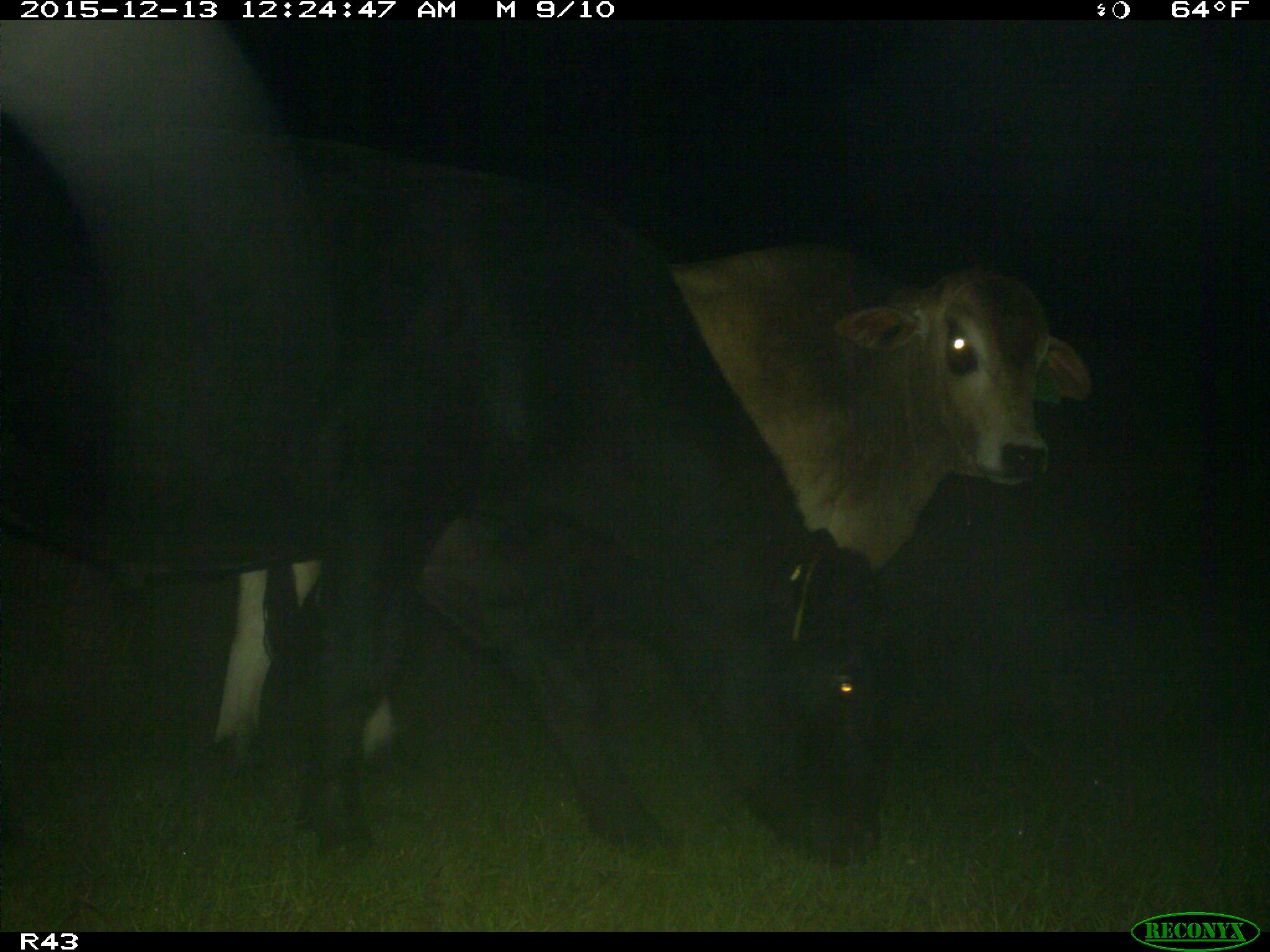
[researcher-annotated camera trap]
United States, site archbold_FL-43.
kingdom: Animalia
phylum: Chordata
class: Mammalia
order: Artiodactyla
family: Bovidae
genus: Bos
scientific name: Bos taurus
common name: domestic cow